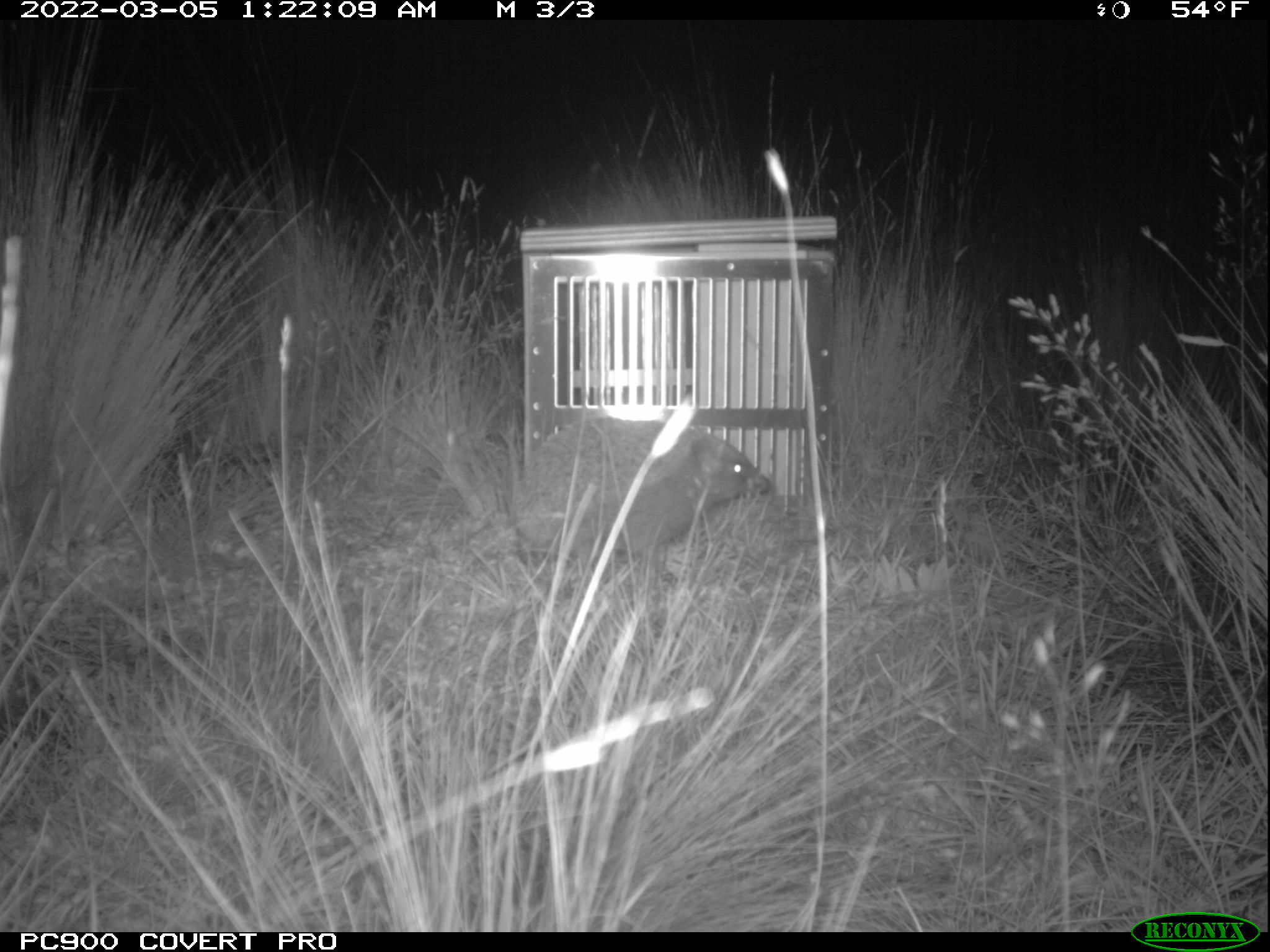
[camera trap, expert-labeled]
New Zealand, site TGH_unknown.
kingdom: Animalia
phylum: Chordata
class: Mammalia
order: Eulipotyphla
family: Erinaceidae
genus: Erinaceus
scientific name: Erinaceus europaeus europaeus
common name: european hedgehog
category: hedgehog